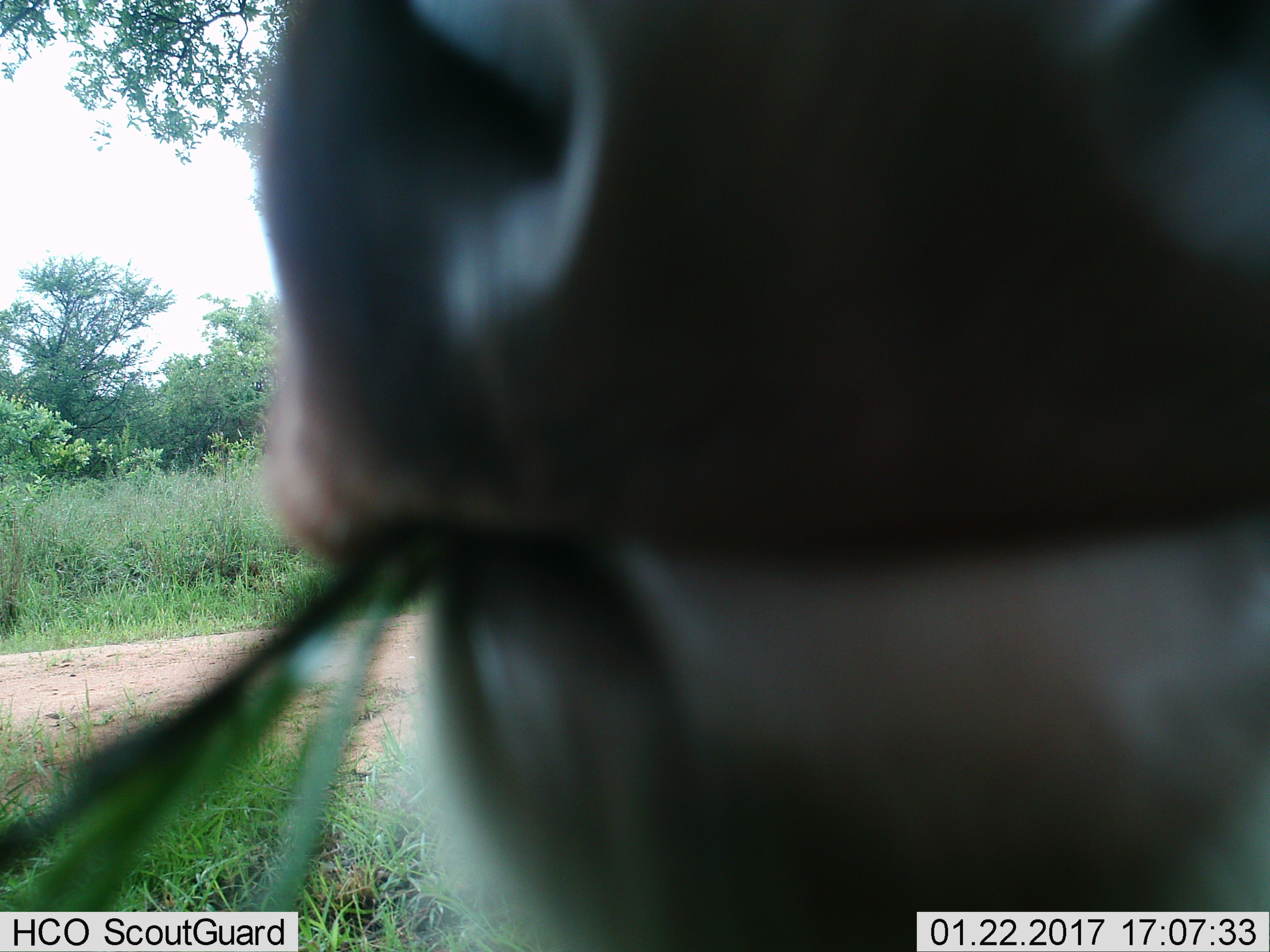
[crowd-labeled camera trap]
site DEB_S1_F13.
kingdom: Animalia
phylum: Chordata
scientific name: Vertebrata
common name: domestic animal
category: domesticanimal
Domesticanimal (domestic animal) (Vertebrata), count 1. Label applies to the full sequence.